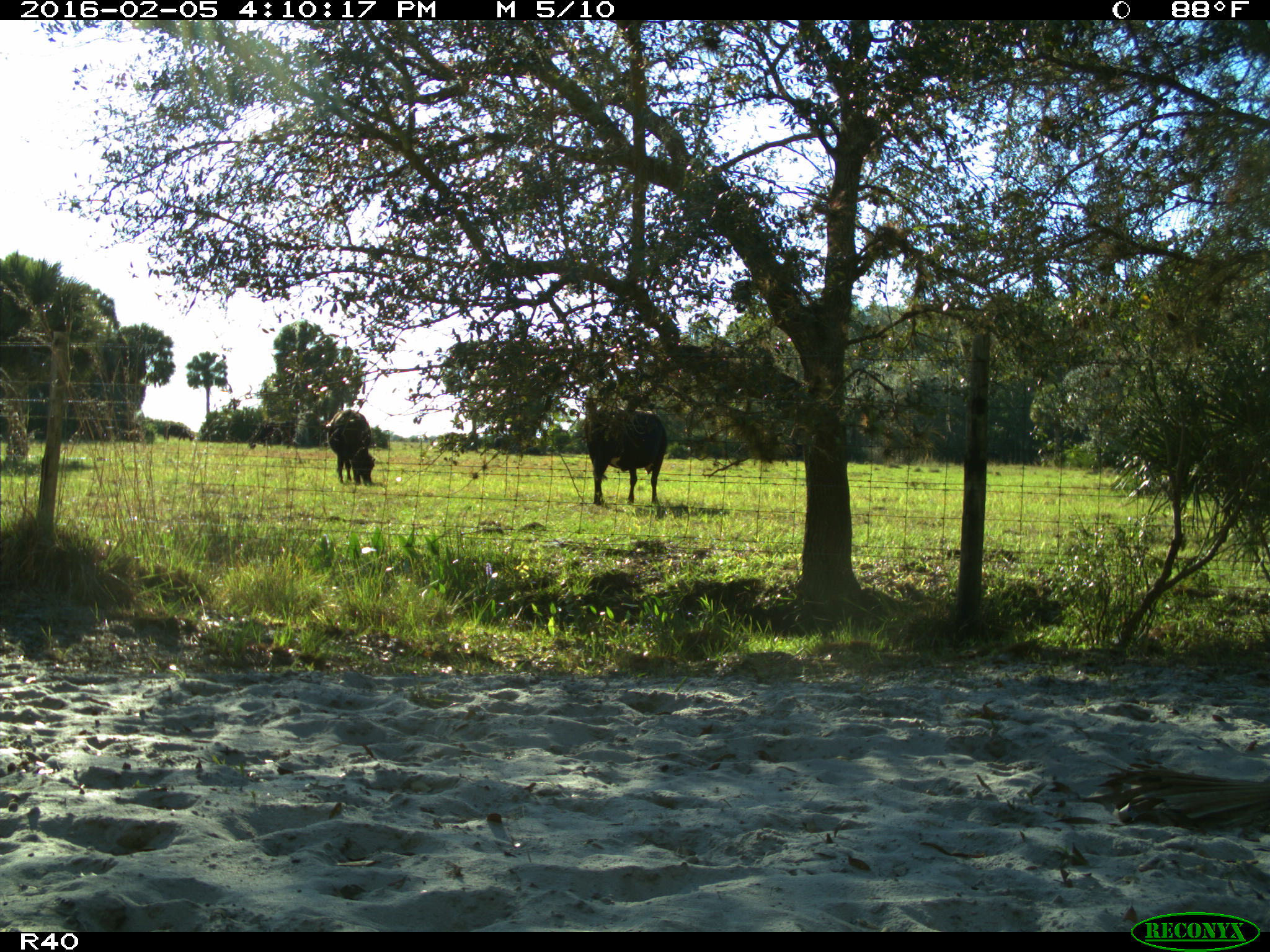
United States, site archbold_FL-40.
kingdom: Animalia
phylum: Chordata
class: Mammalia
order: Artiodactyla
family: Bovidae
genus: Bos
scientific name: Bos taurus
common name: domestic cow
Bos taurus (domestic cow).